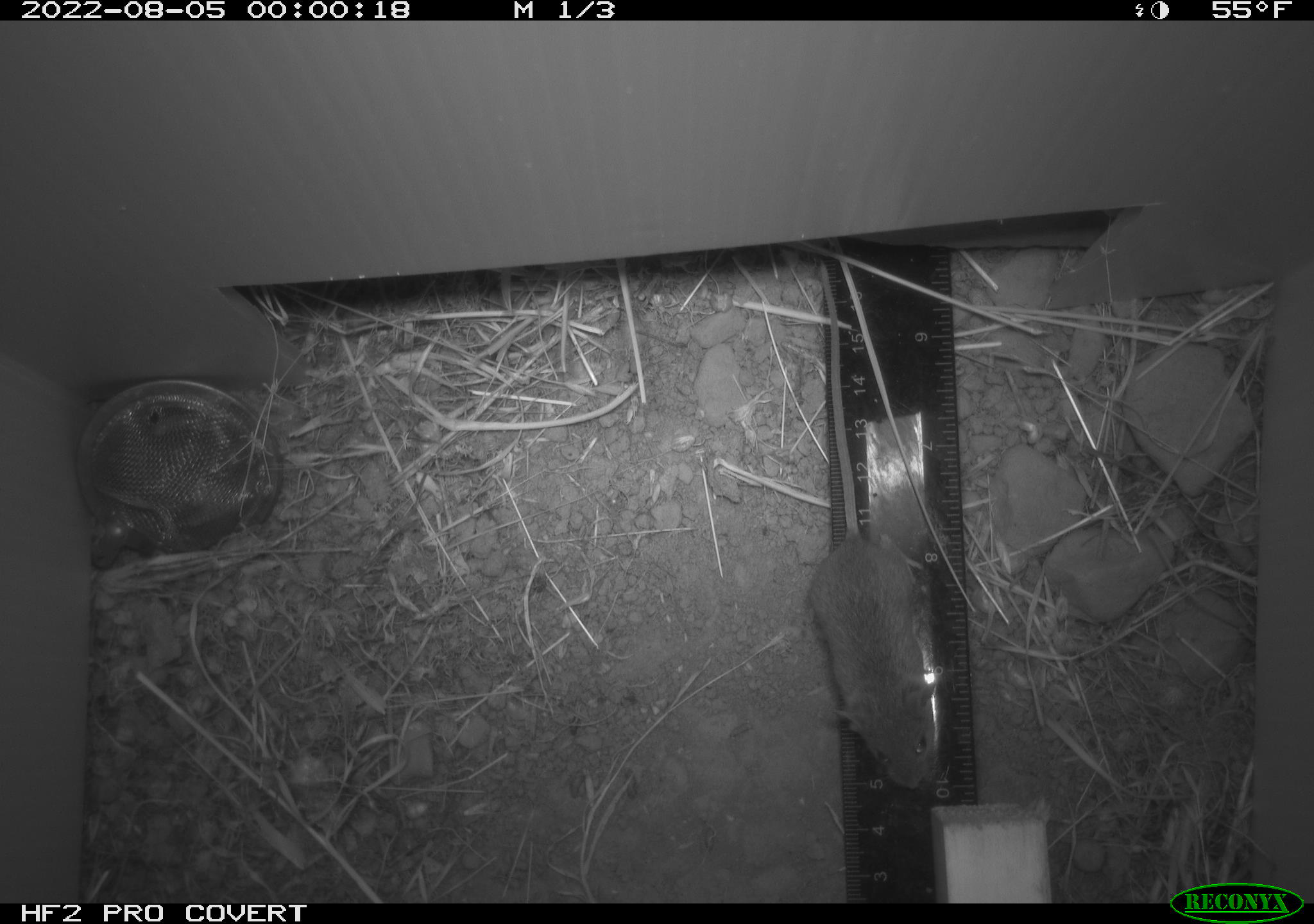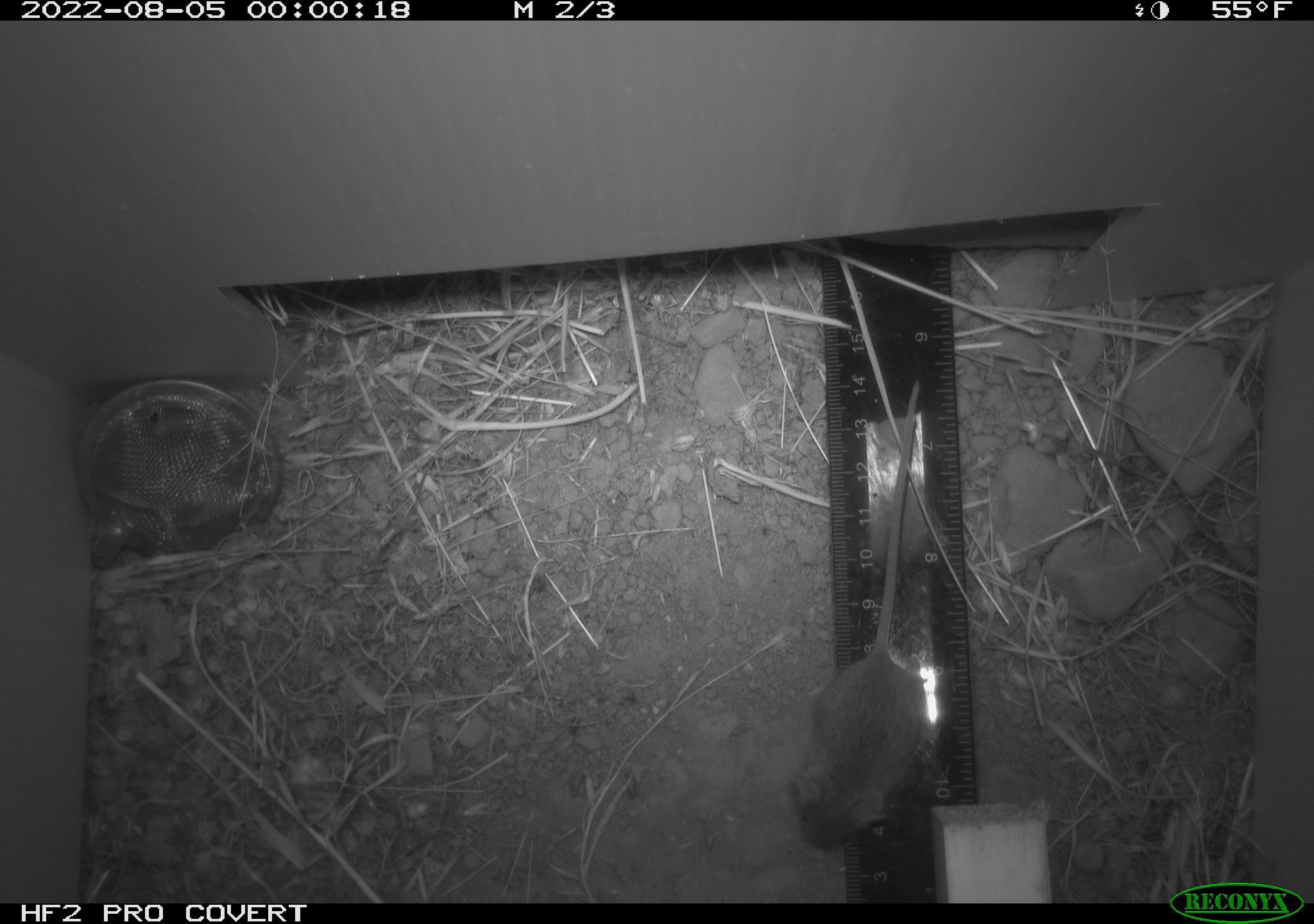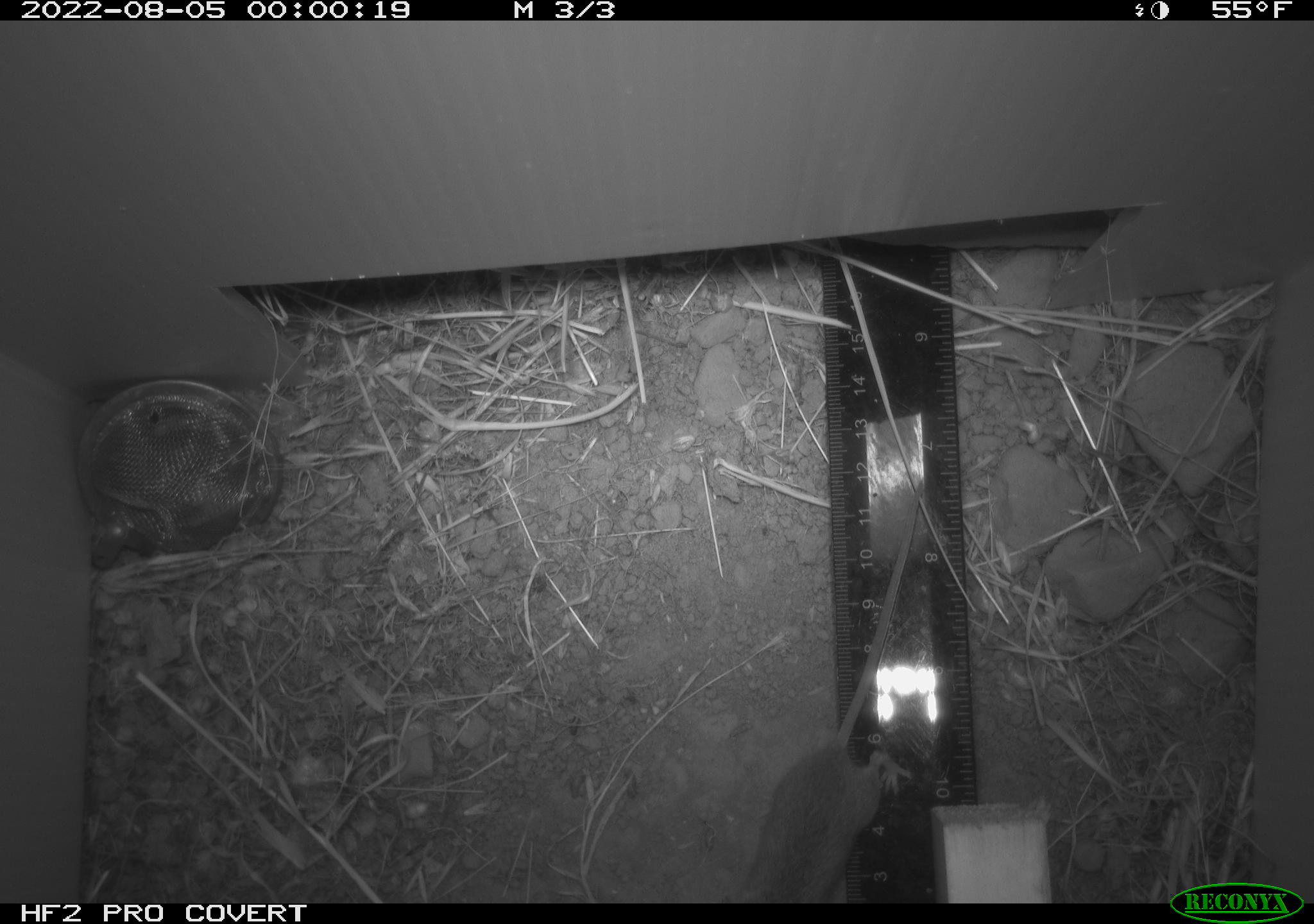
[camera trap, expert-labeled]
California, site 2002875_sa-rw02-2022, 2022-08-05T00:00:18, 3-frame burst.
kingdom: Animalia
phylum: Chordata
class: Mammalia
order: Rodentia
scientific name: Rodentia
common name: mouse species